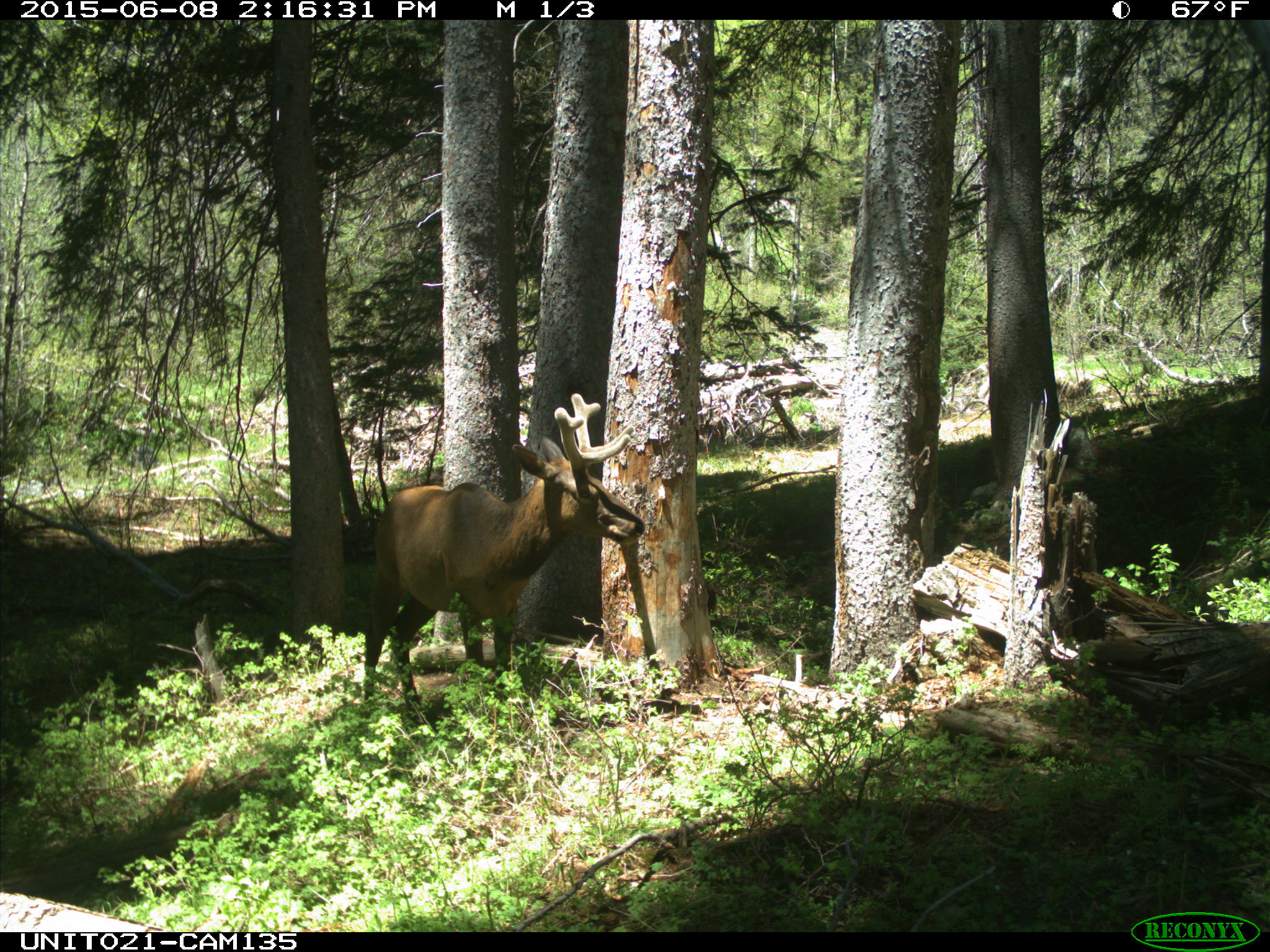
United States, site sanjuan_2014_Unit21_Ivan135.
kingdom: Animalia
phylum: Chordata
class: Mammalia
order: Artiodactyla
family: Cervidae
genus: Cervus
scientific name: Cervus elaphus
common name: red deer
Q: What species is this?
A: Cervus elaphus (red deer).